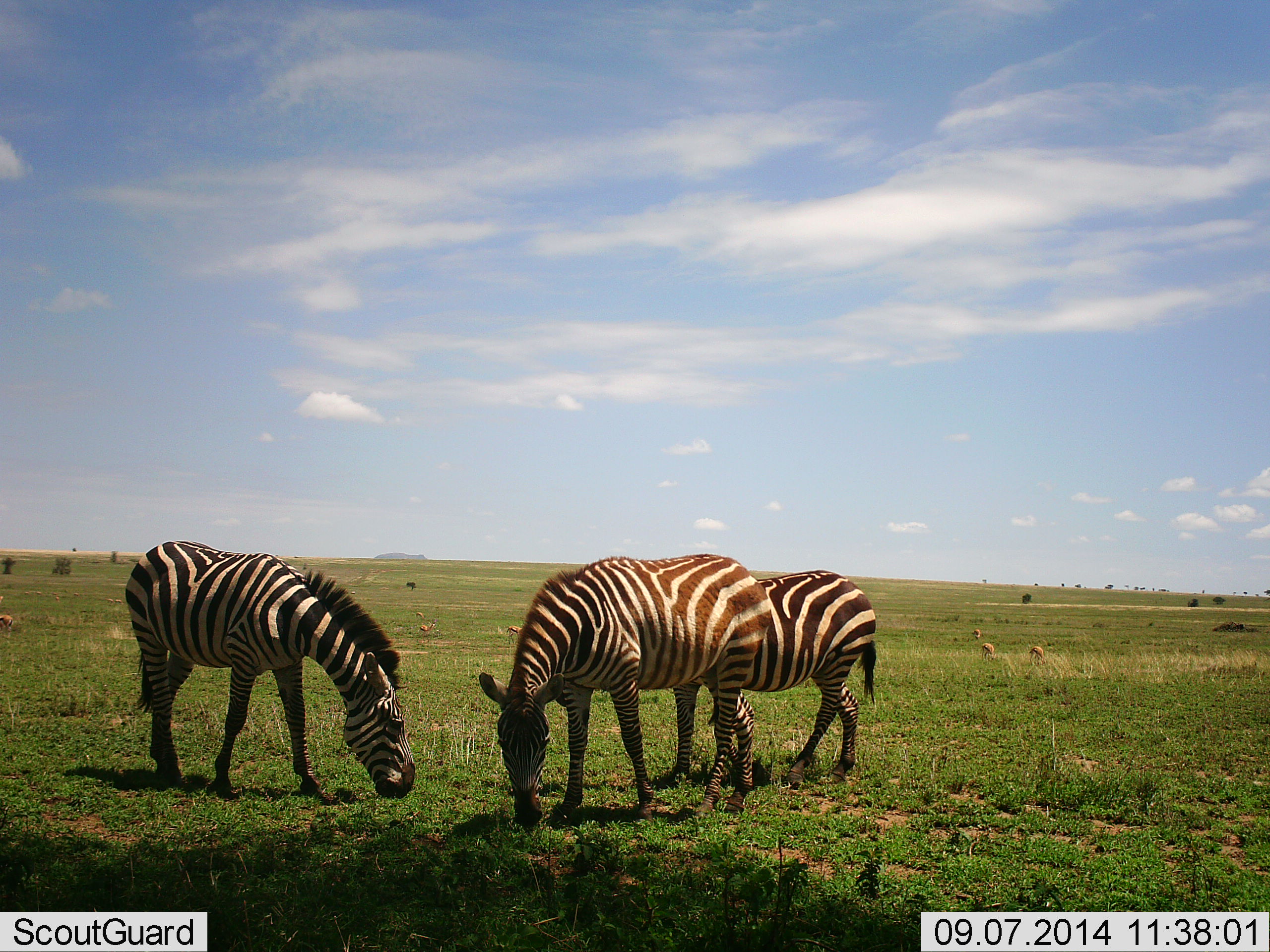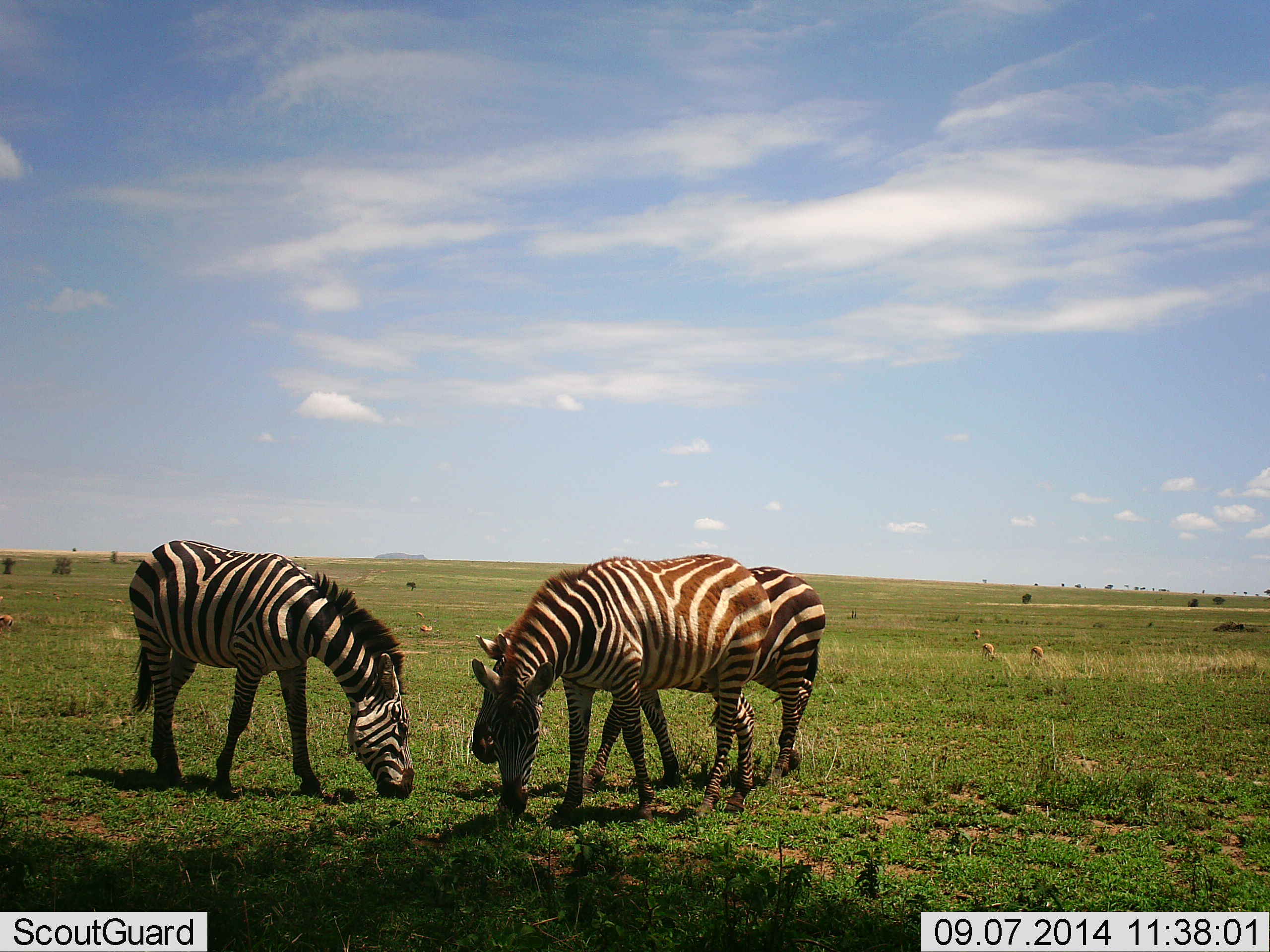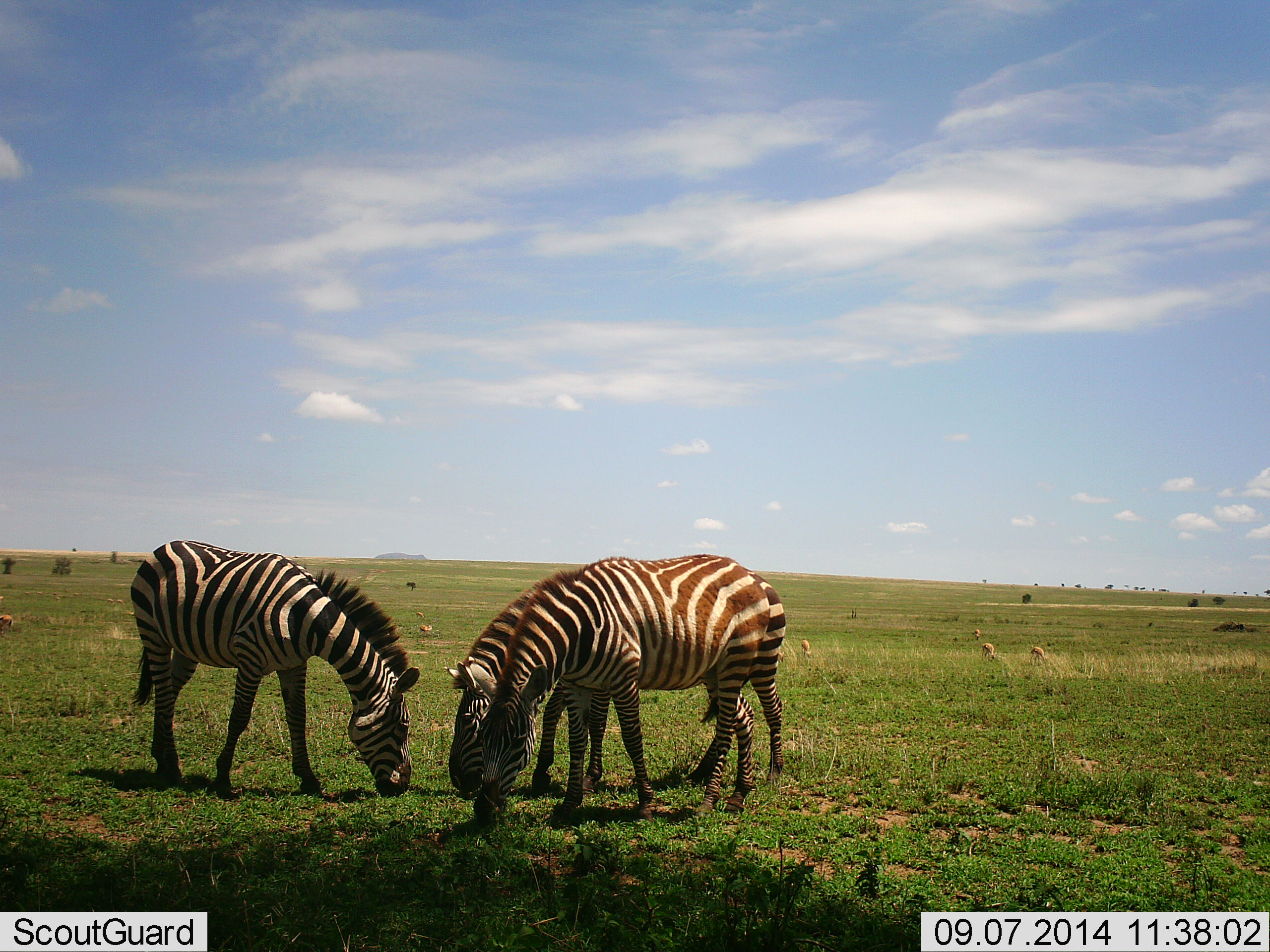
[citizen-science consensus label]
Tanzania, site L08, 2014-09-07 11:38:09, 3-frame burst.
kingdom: Animalia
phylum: Chordata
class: Mammalia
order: Perissodactyla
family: Equidae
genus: Equus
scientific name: Equus quagga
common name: plains zebra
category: zebra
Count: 3.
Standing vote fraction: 20%.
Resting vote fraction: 7%.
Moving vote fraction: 13%.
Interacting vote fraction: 0%.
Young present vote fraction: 0%.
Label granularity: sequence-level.